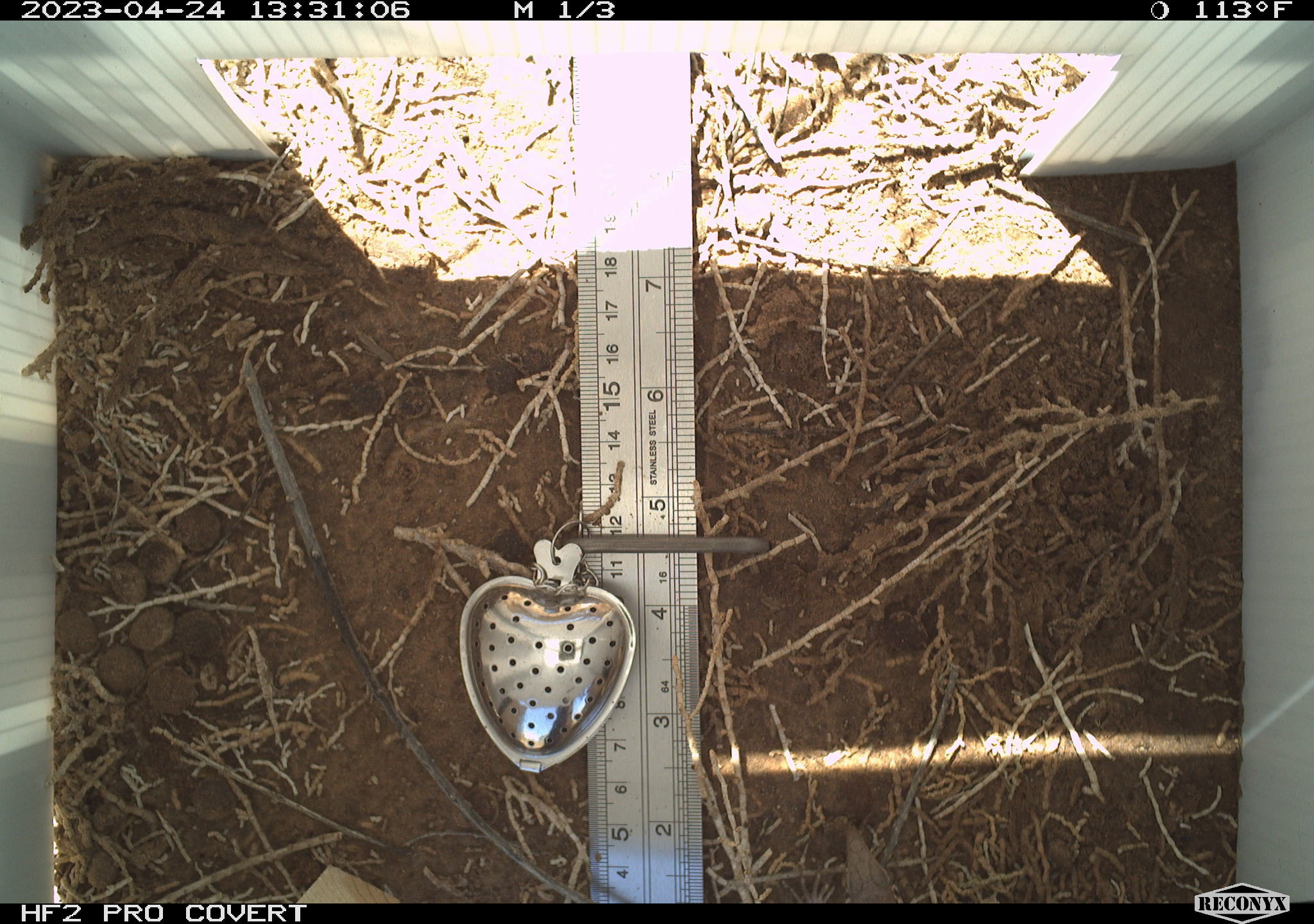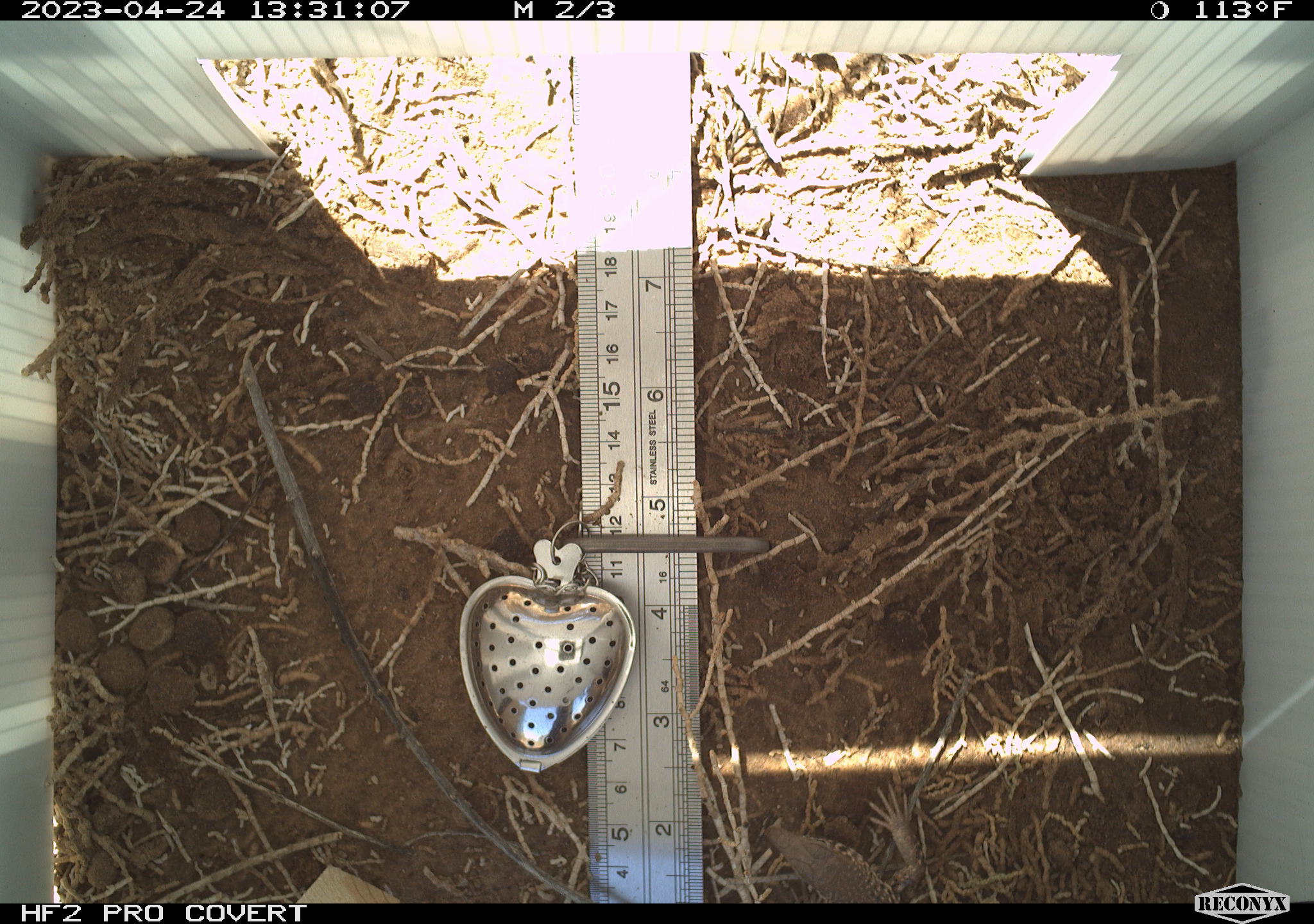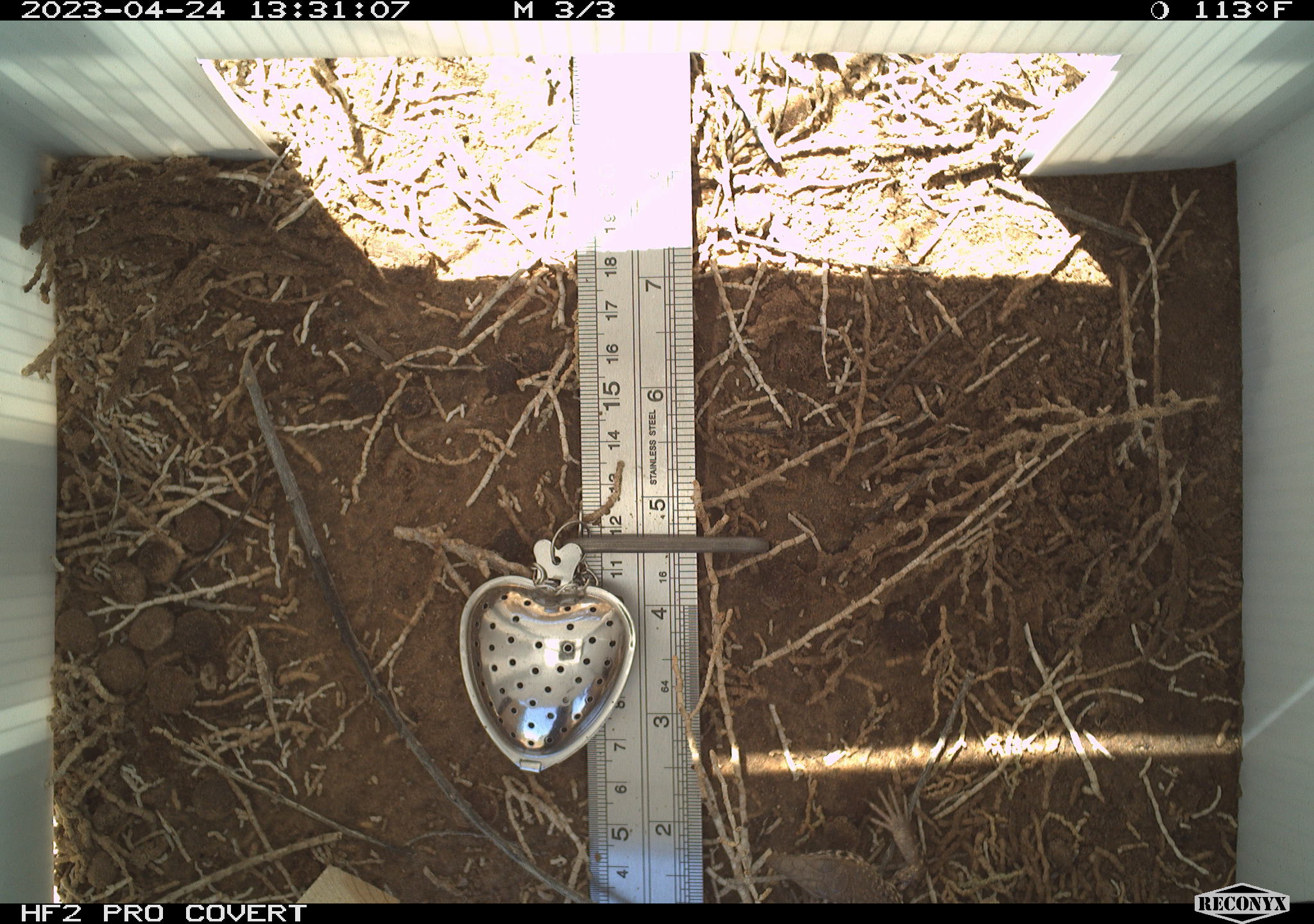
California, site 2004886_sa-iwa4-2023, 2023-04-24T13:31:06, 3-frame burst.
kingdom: Animalia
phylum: Chordata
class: Reptilia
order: Squamata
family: Teiidae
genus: Aspidoscelis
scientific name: Aspidoscelis tigris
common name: western whiptail